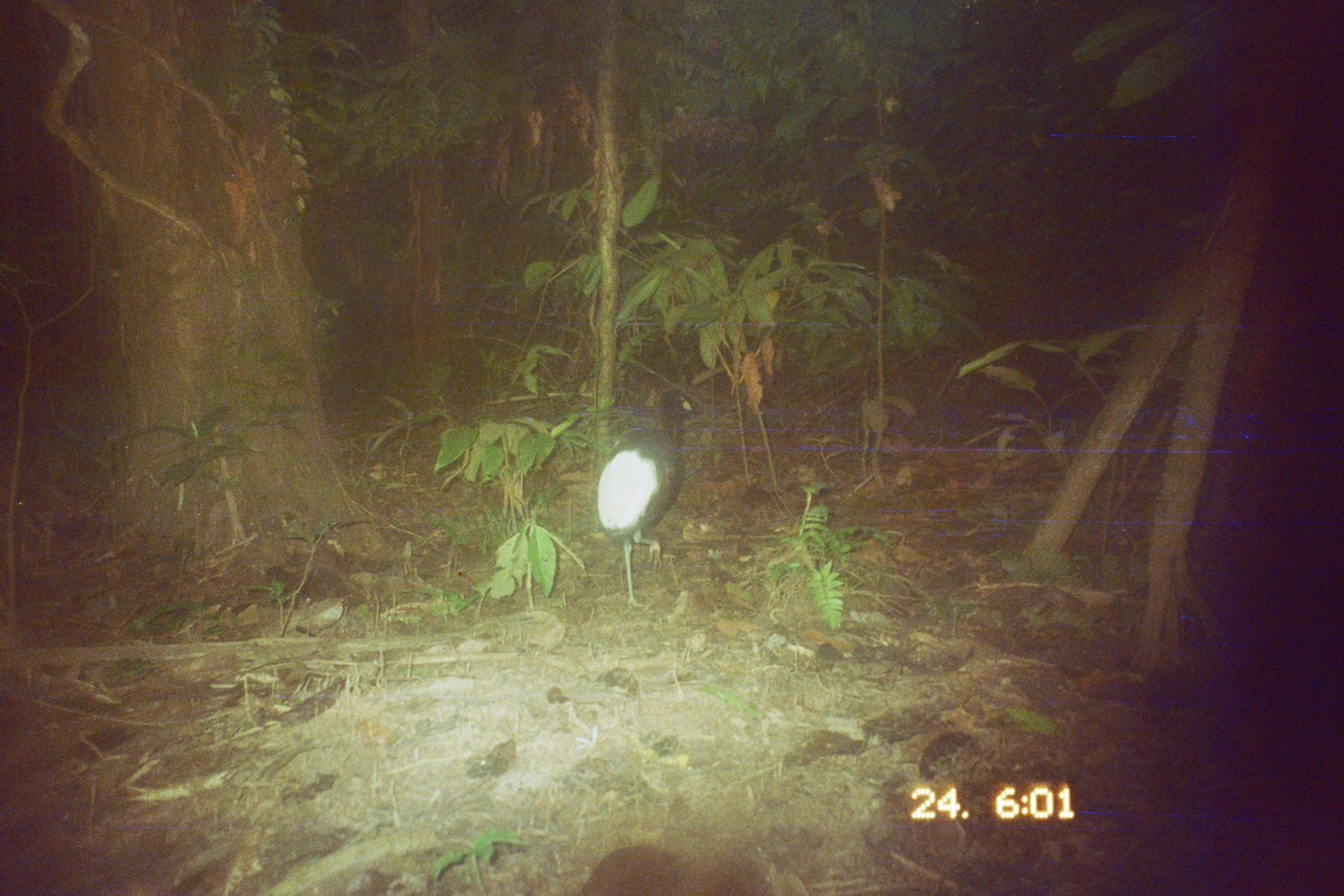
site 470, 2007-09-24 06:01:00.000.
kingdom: Animalia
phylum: Chordata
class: Aves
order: Gruiformes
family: Psophiidae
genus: Psophia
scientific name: Psophia leucoptera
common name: pale-winged trumpeter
Psophia leucoptera (pale-winged trumpeter).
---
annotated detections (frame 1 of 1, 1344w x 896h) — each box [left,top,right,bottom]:
psophia leucoptera: [597,389,694,606]